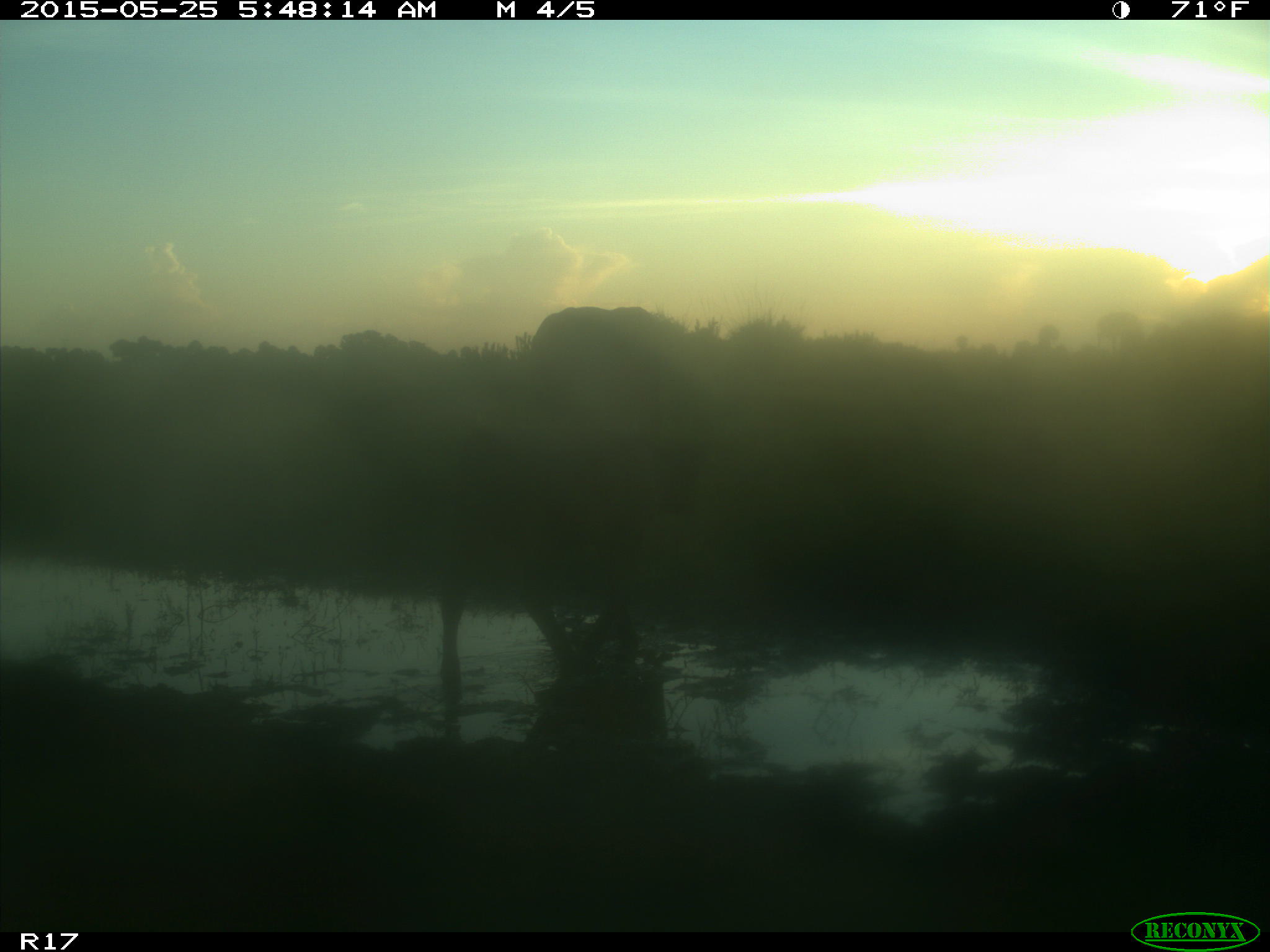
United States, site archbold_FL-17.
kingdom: Animalia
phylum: Chordata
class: Mammalia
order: Artiodactyla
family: Bovidae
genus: Bos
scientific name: Bos taurus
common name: domestic cow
Bos taurus (domestic cow).